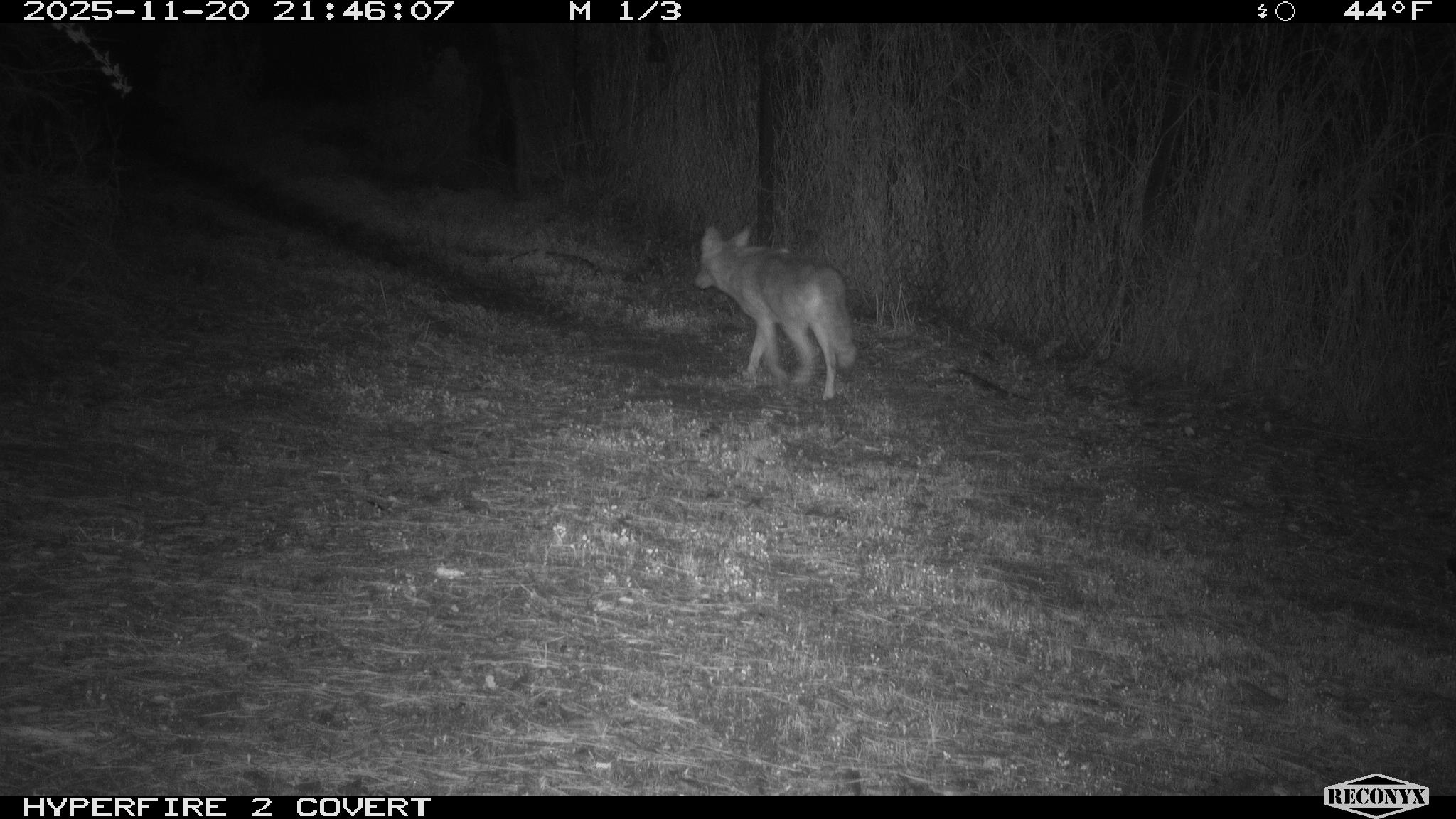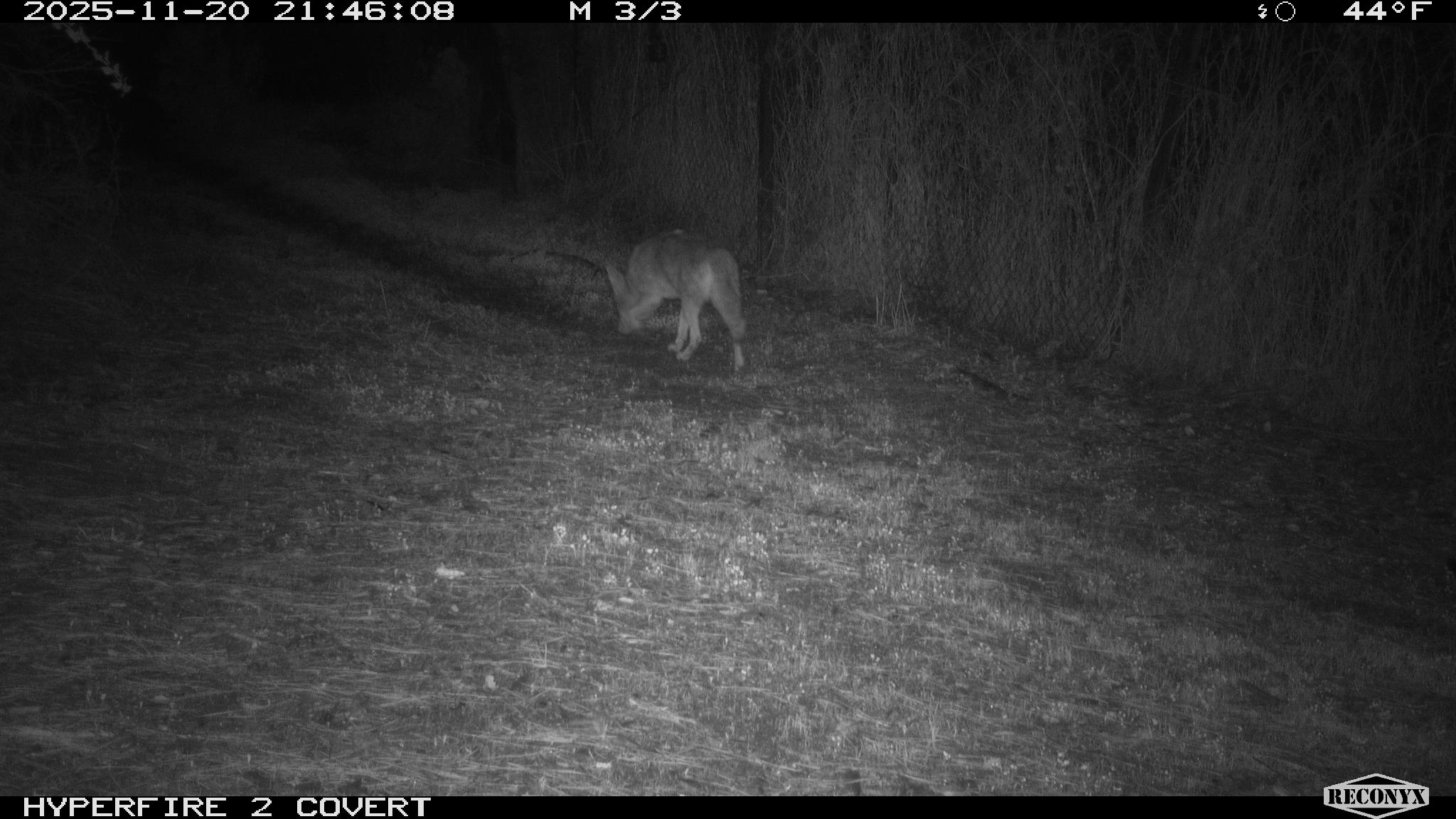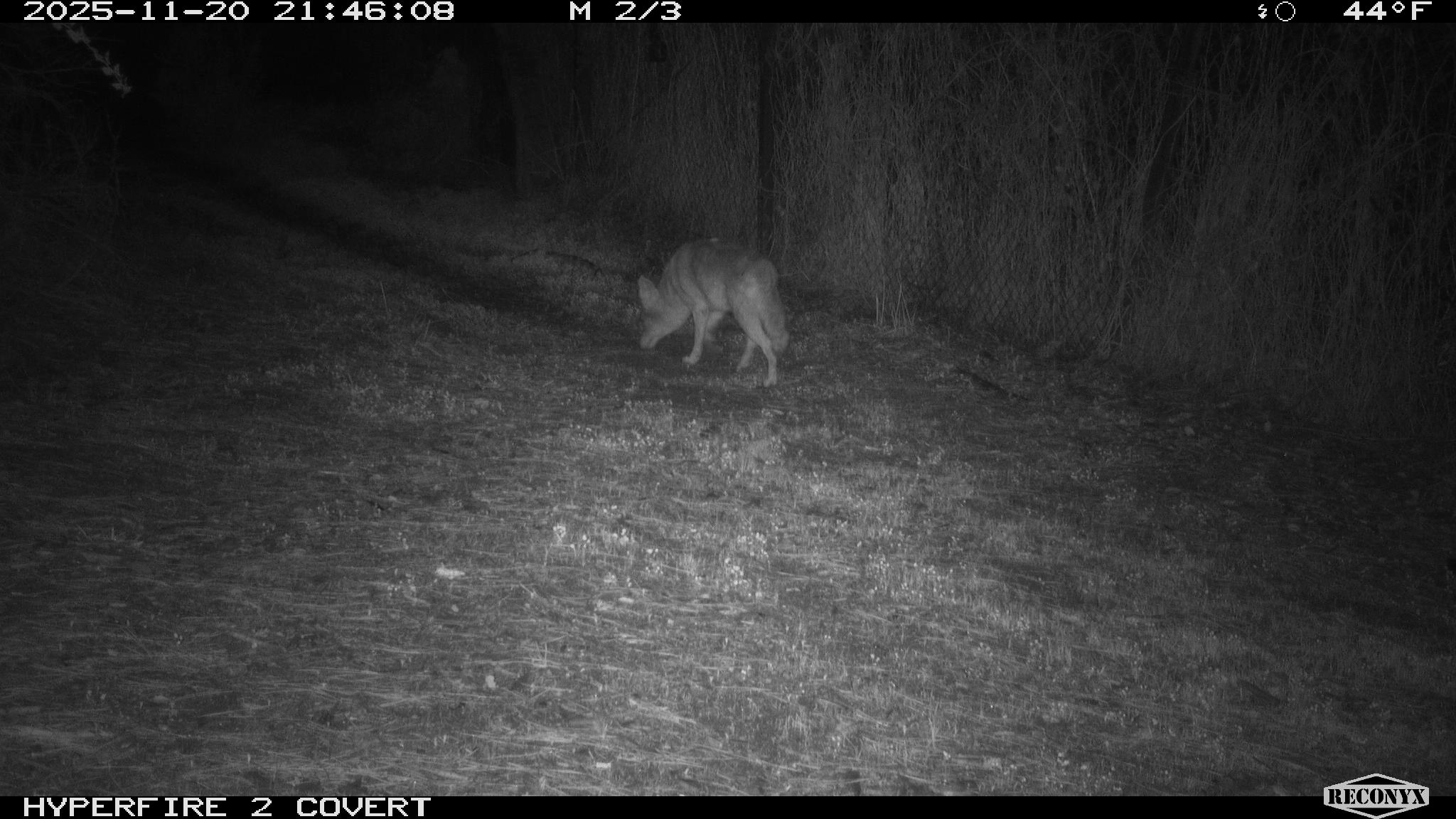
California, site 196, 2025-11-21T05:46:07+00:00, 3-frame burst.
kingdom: Animalia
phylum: Chordata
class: Mammalia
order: Carnivora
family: Canidae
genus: Canis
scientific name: Canis latrans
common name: coyote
Coyote (Canis latrans).